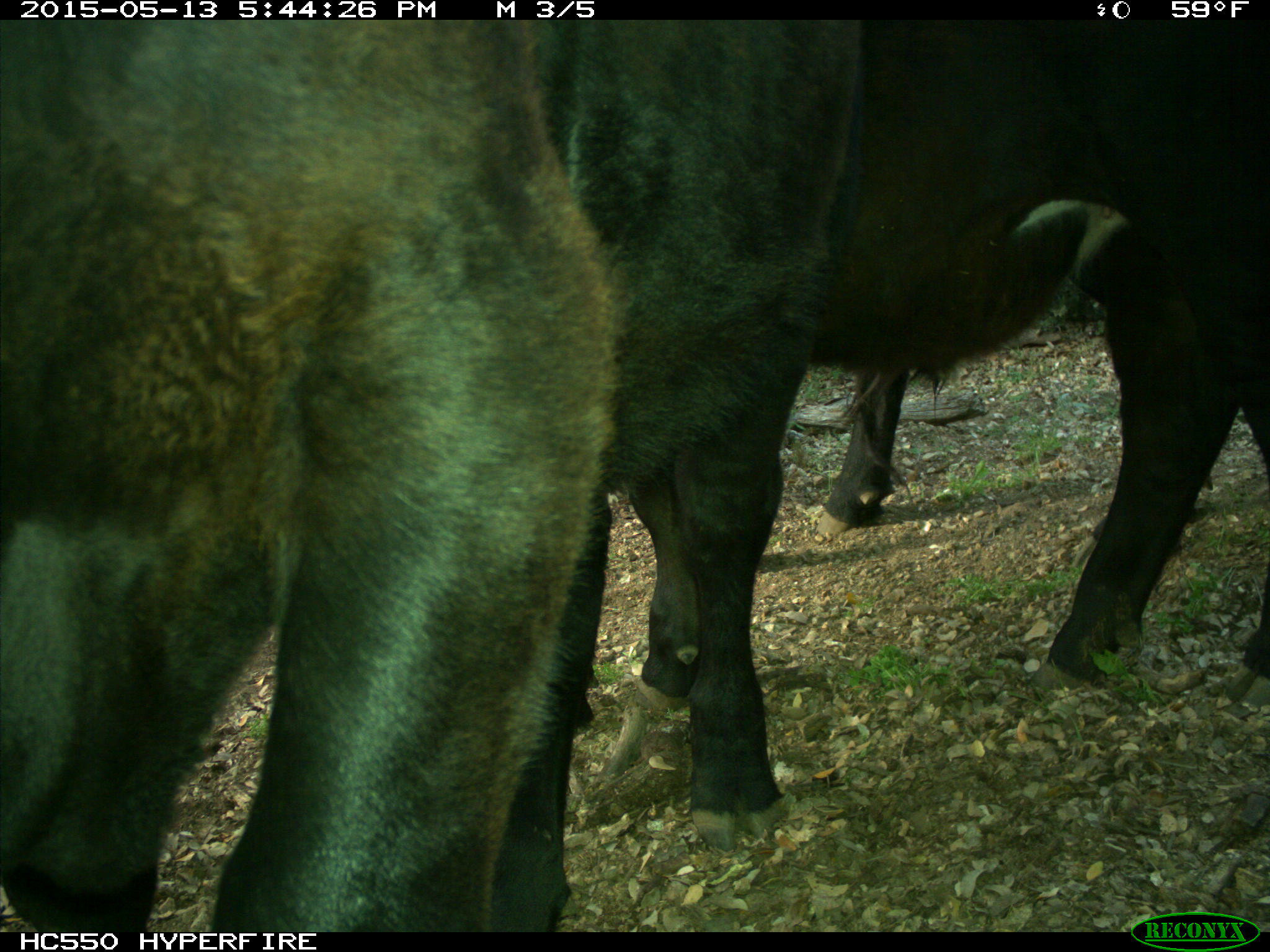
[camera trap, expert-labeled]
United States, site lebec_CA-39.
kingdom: Animalia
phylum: Chordata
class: Mammalia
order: Artiodactyla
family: Bovidae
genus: Bos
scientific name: Bos taurus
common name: domestic cow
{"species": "Bos taurus (domestic cow)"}